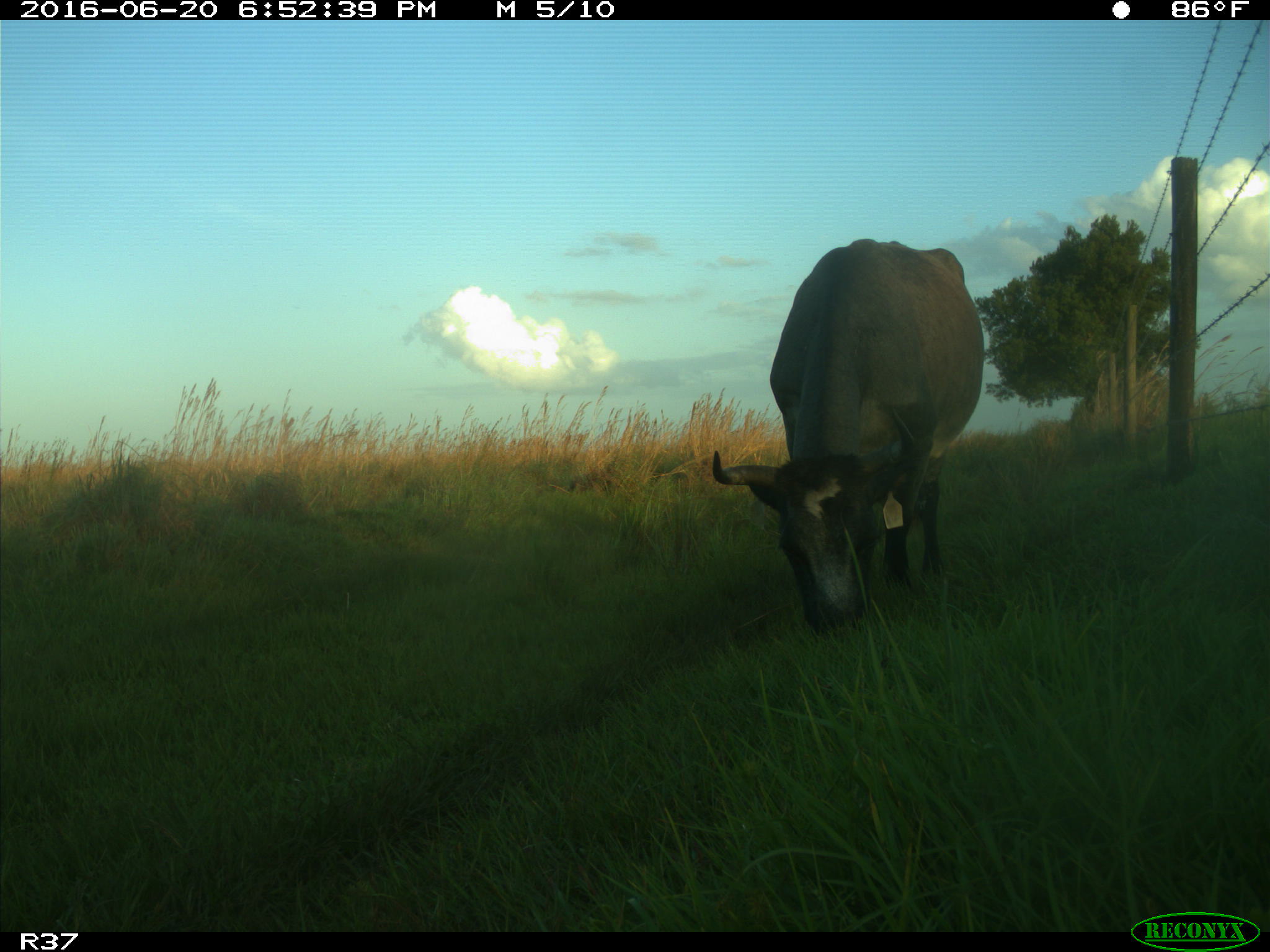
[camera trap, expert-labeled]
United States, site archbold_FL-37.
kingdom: Animalia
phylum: Chordata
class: Mammalia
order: Artiodactyla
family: Bovidae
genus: Bos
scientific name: Bos taurus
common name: domestic cow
Bos taurus (domestic cow).